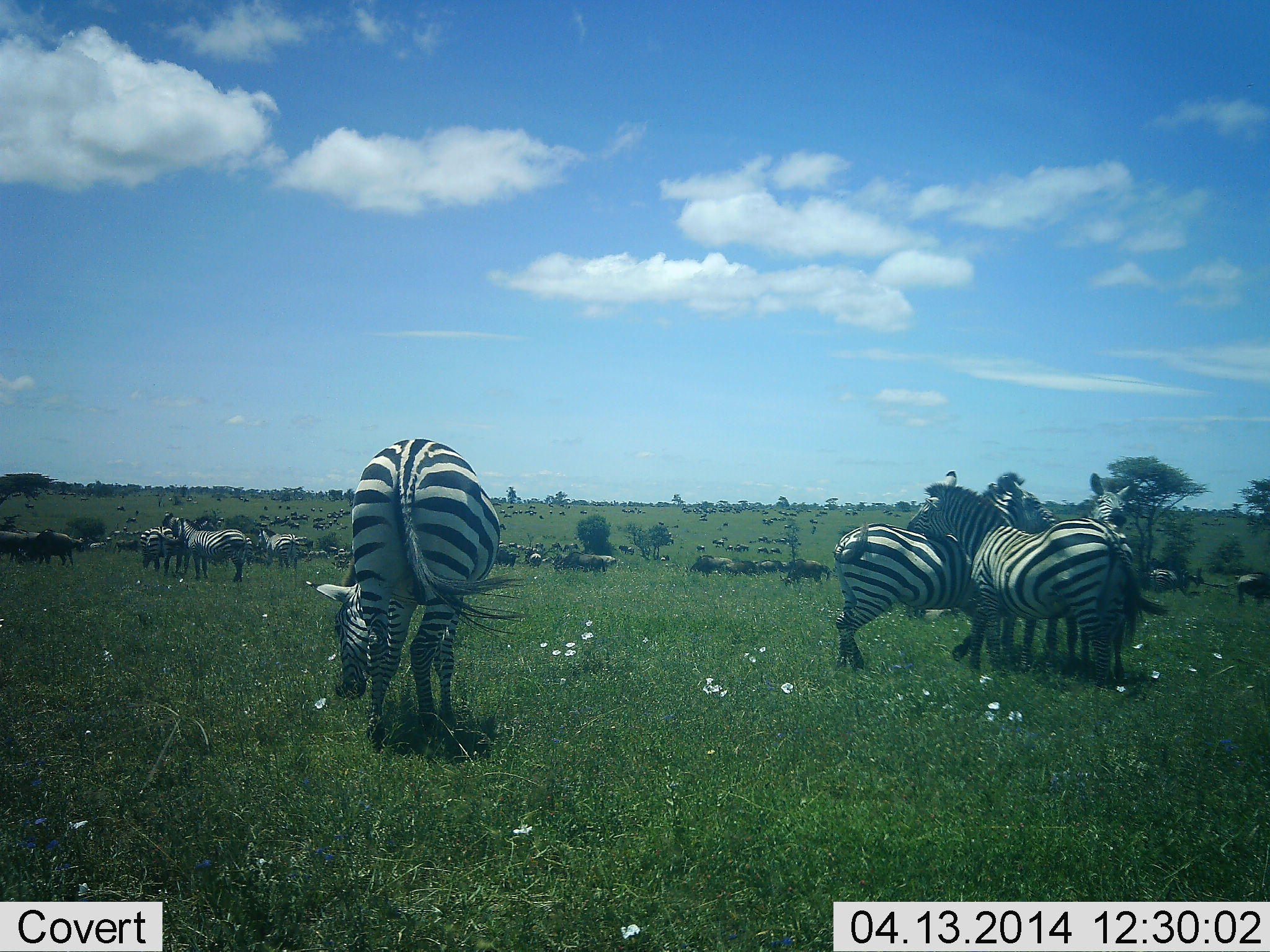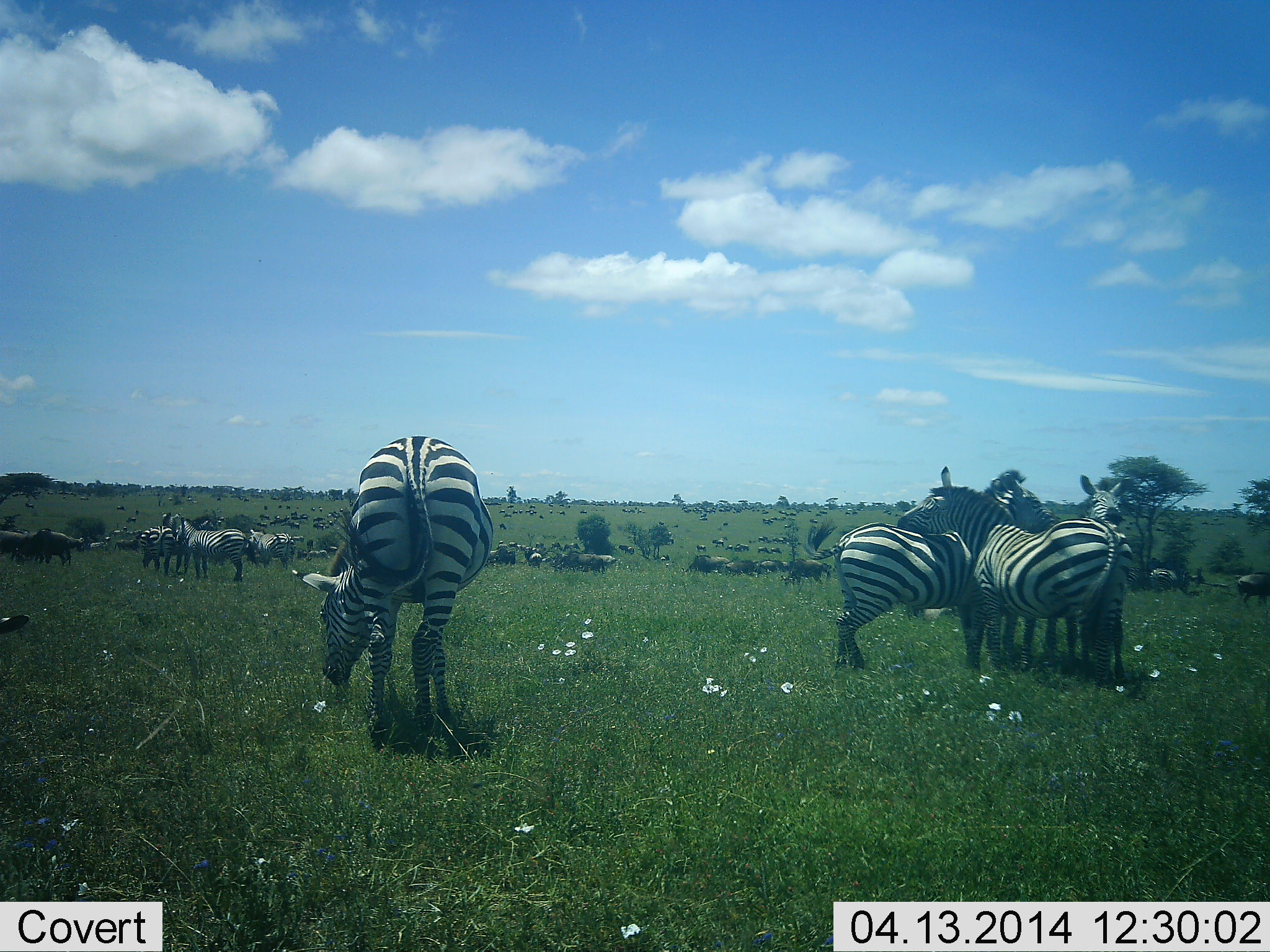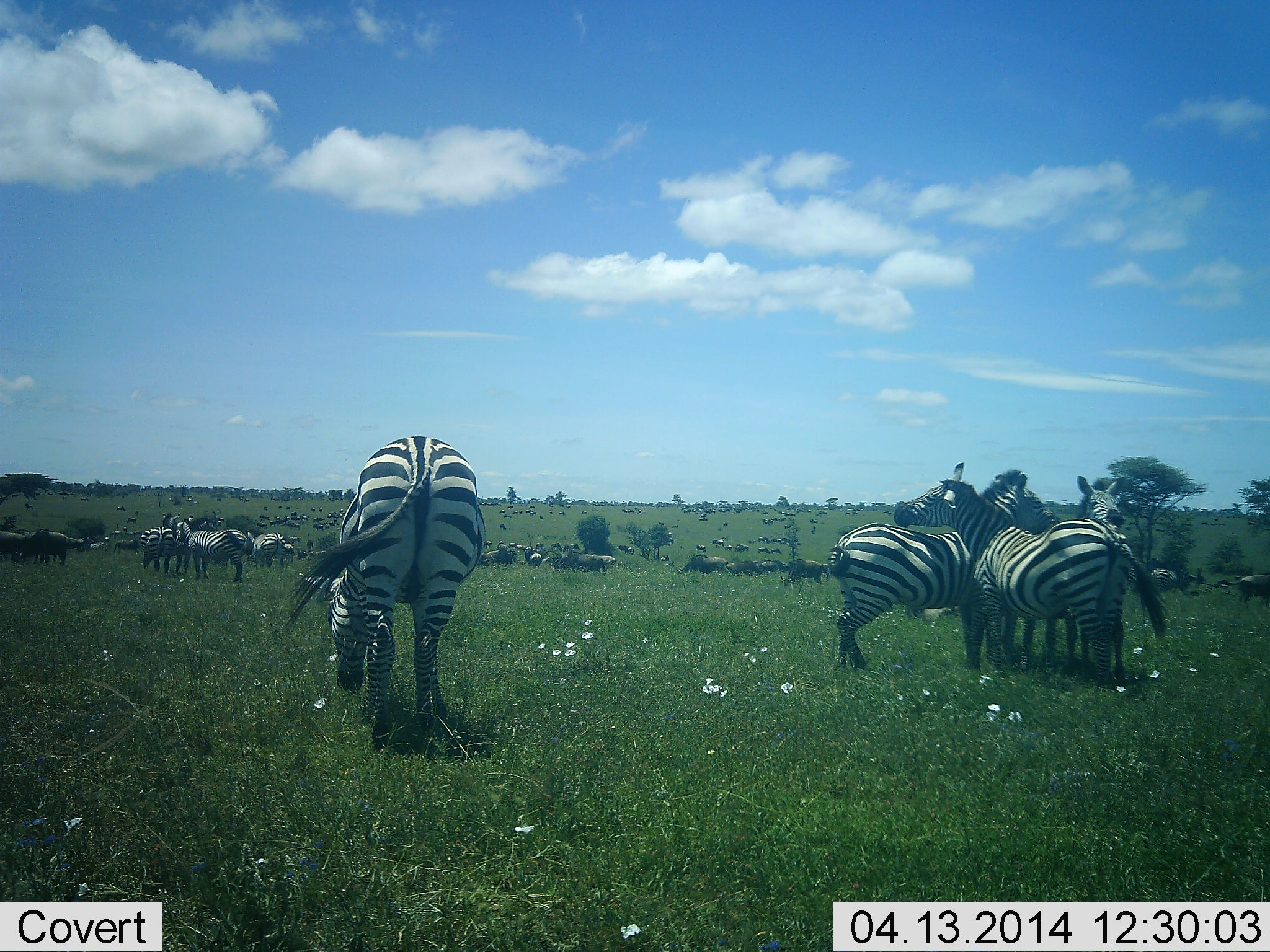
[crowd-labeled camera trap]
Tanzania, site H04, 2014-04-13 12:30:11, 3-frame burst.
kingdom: Animalia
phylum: Chordata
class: Mammalia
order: Perissodactyla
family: Equidae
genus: Equus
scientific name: Equus quagga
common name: plains zebra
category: zebra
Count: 11-50.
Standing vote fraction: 69%.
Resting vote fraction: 0%.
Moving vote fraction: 23%.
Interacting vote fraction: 69%.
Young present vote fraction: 0%.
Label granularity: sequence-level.